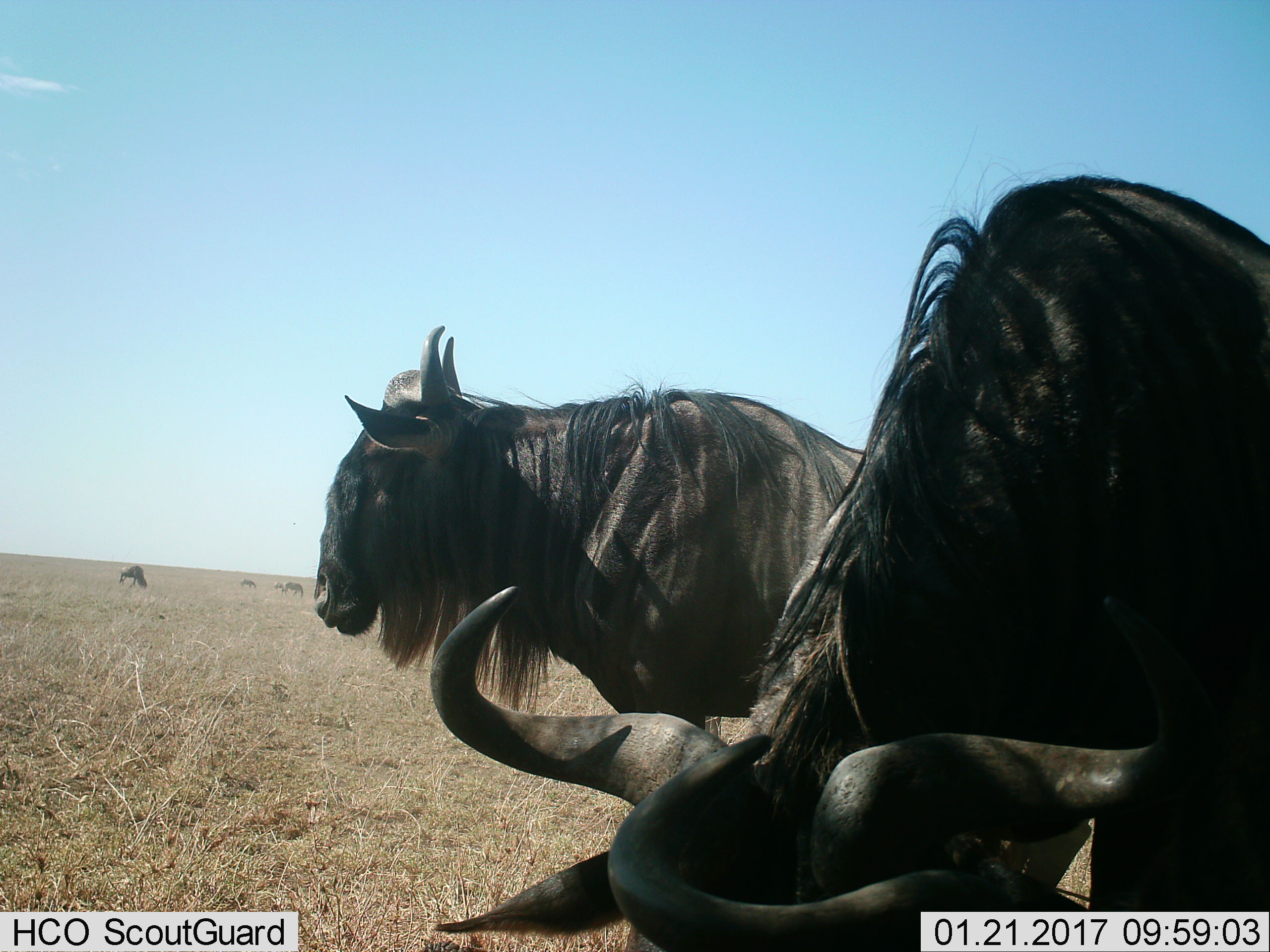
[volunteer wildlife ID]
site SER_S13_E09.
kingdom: Animalia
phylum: Chordata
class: Mammalia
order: Artiodactyla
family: Bovidae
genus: Connochaetes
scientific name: Connochaetes taurinus taurinus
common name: blue wildebeest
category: wildebeestblue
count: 6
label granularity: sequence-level